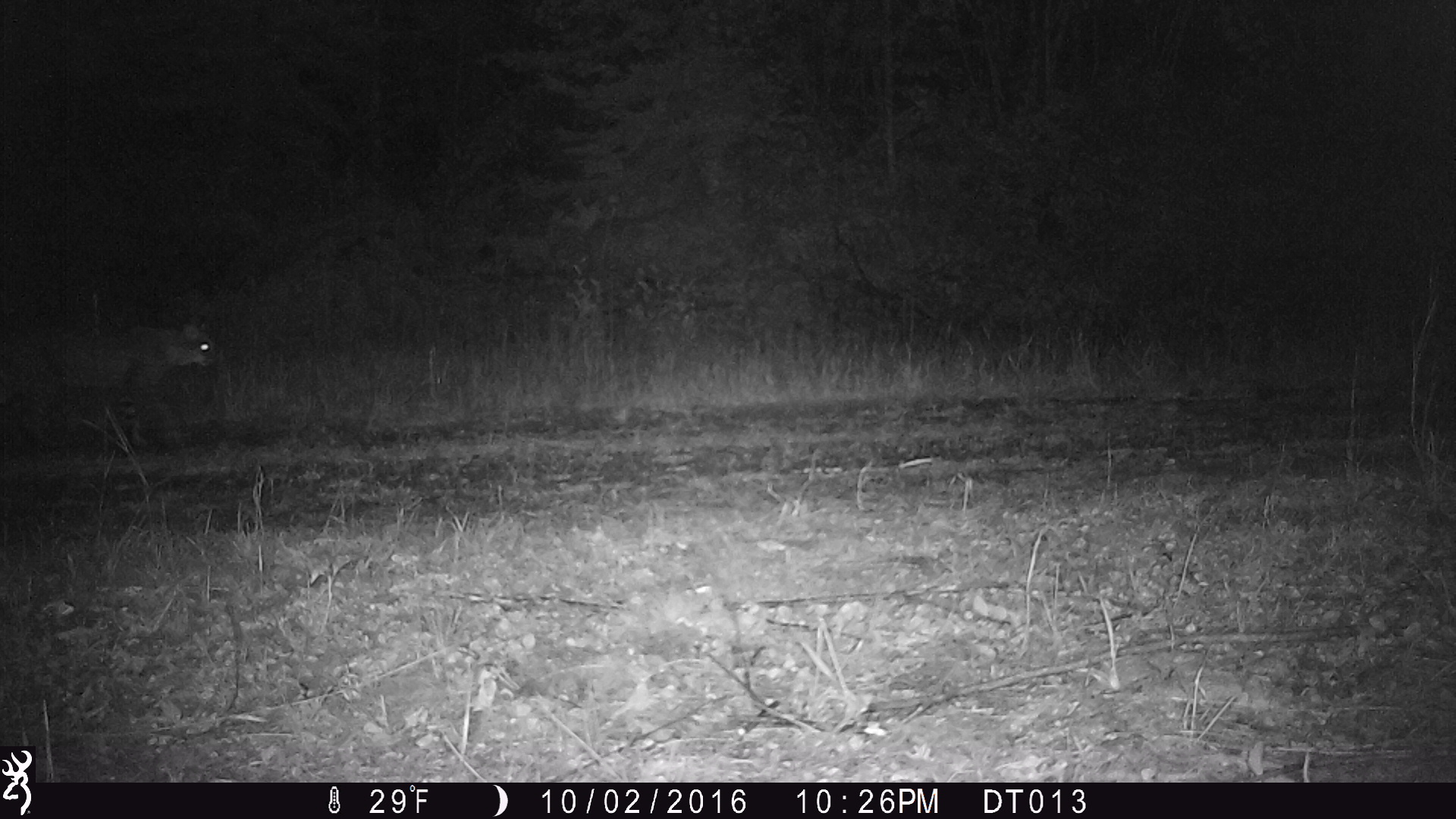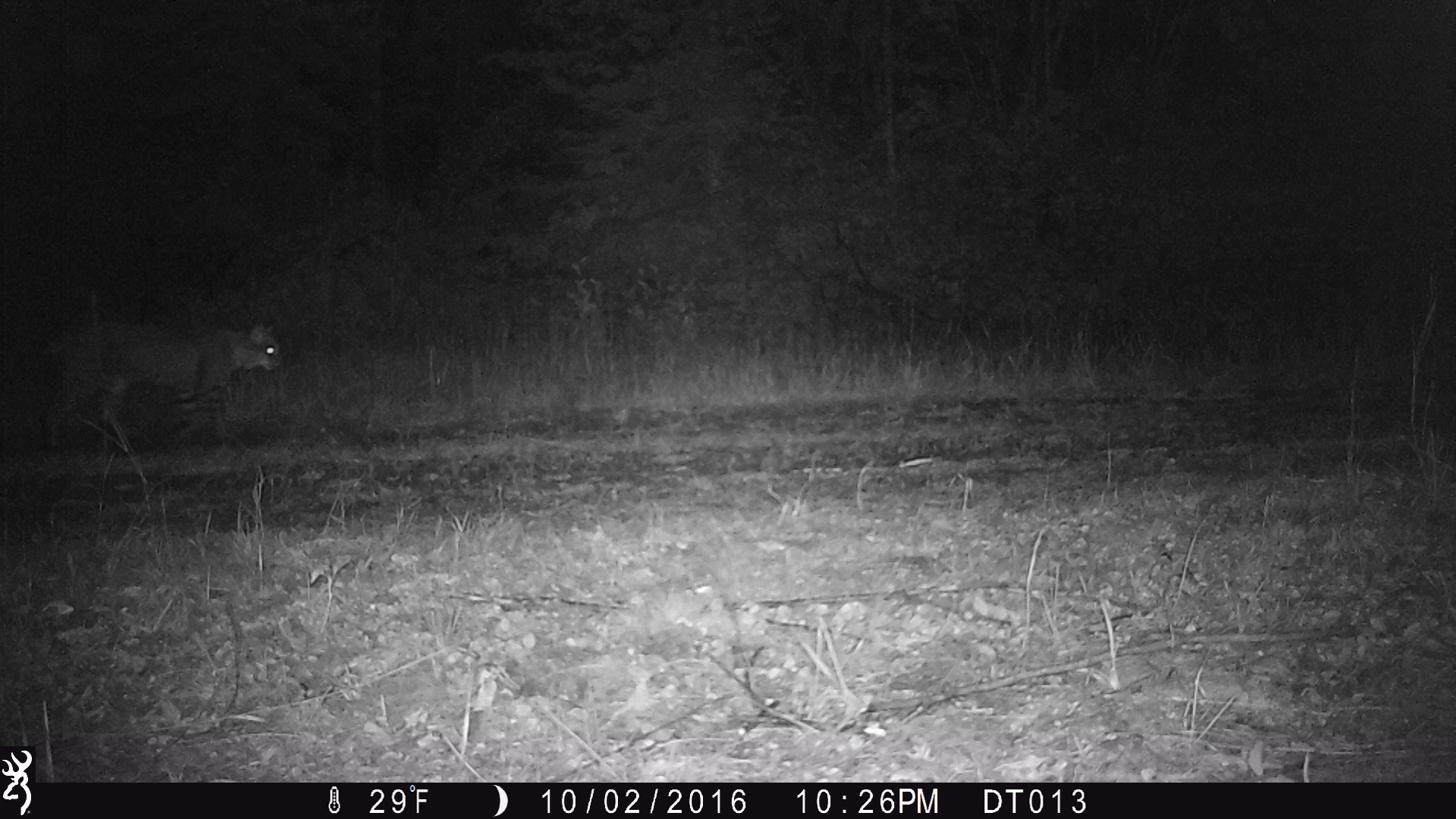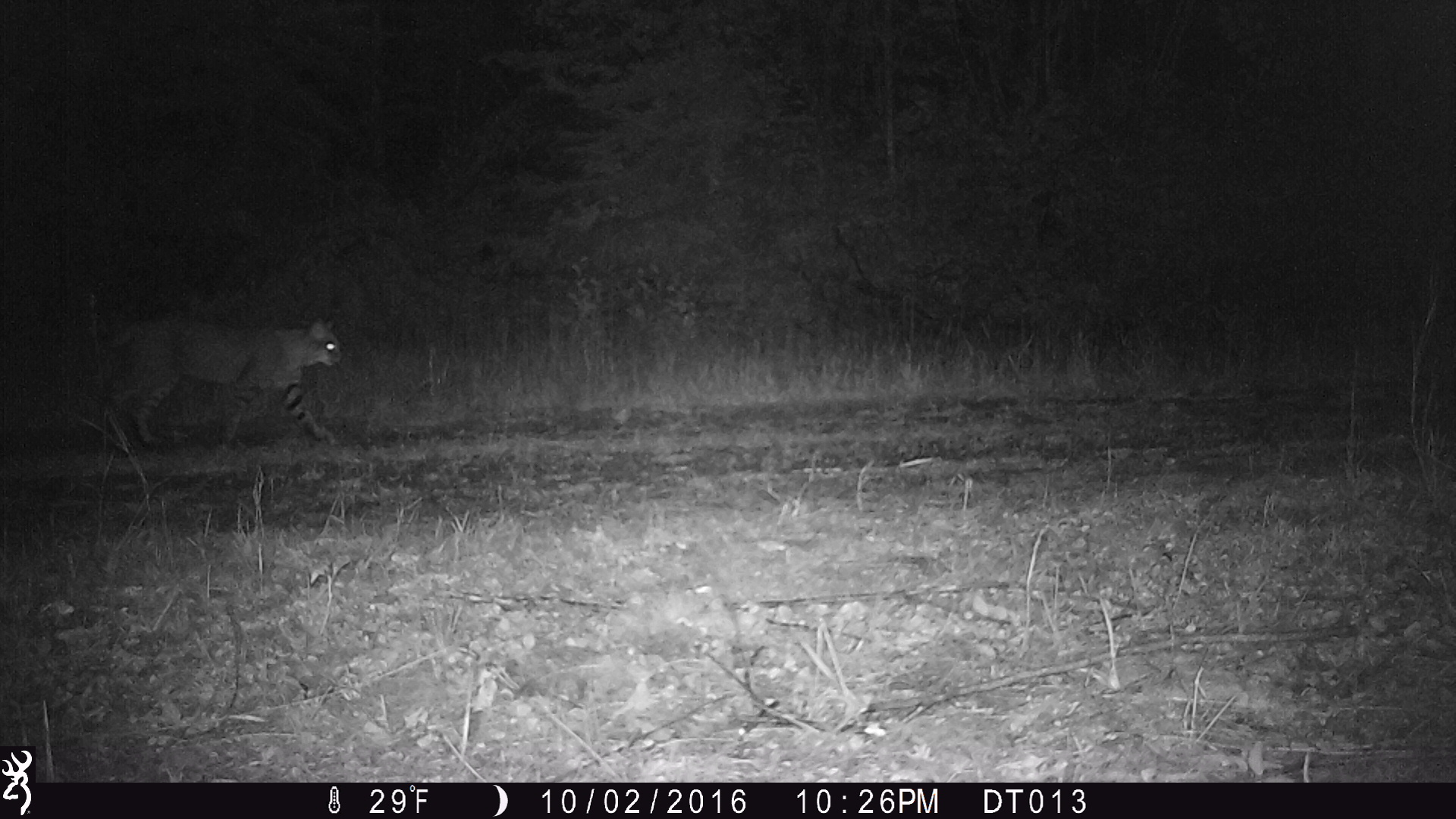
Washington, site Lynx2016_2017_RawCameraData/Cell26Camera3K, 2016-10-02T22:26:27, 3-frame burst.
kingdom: Animalia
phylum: Chordata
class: Mammalia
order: Carnivora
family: Felidae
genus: Lynx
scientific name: Lynx rufus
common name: bobcat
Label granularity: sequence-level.